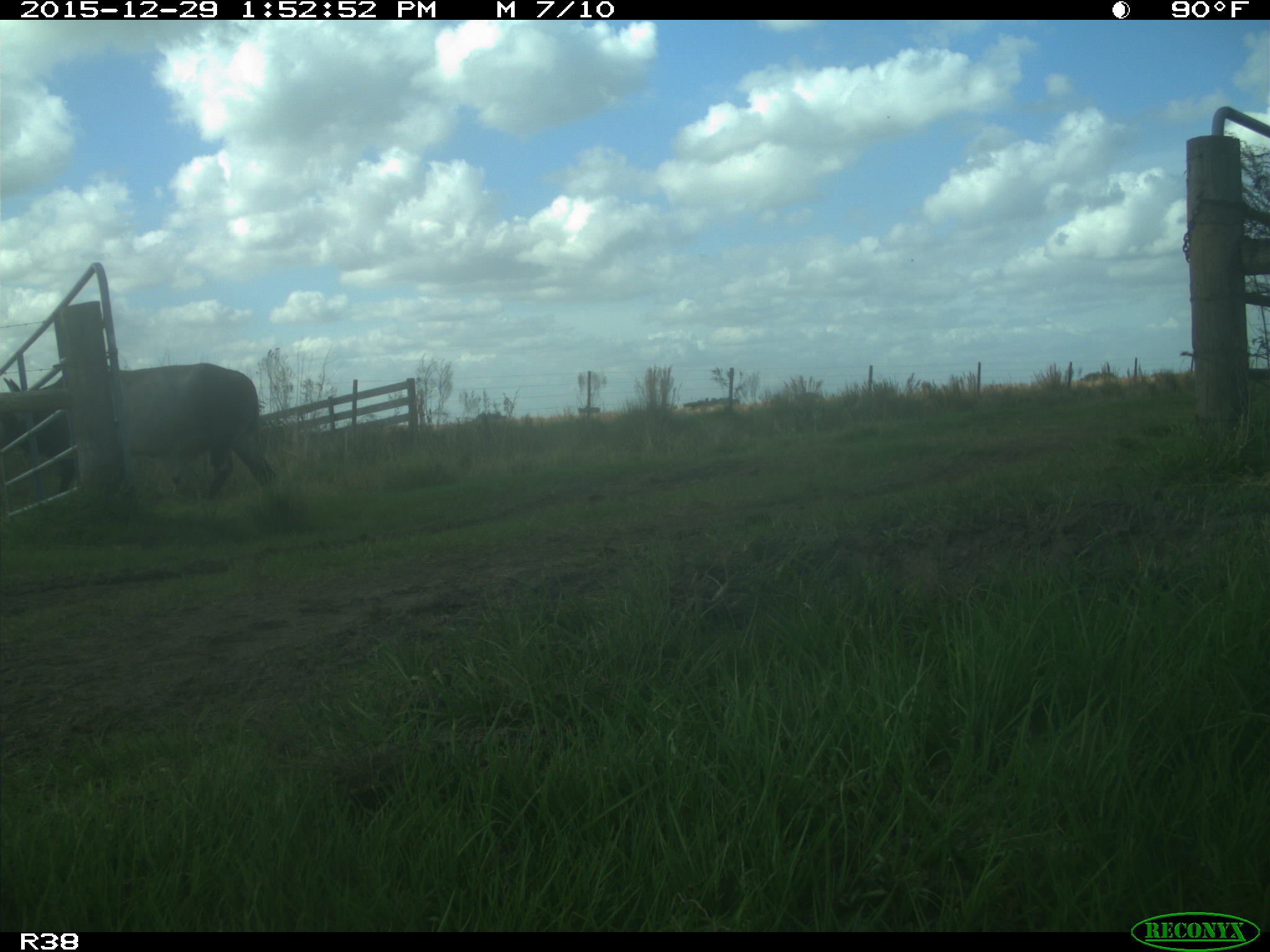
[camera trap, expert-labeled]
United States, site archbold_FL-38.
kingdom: Animalia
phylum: Chordata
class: Mammalia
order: Artiodactyla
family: Bovidae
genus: Bos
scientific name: Bos taurus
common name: domestic cow